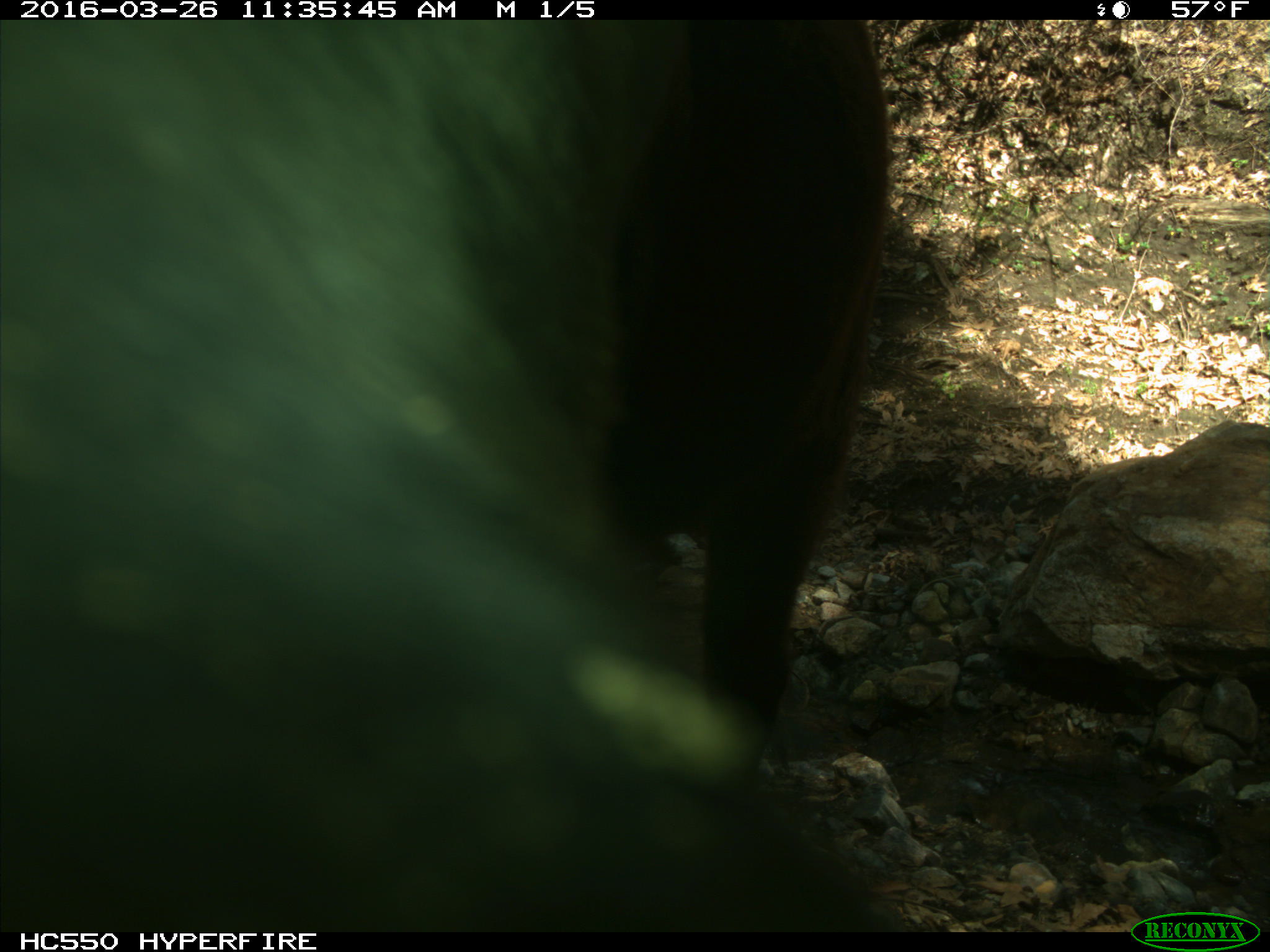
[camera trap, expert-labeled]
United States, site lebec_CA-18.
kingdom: Animalia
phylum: Chordata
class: Mammalia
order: Artiodactyla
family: Bovidae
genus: Bos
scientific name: Bos taurus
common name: domestic cow